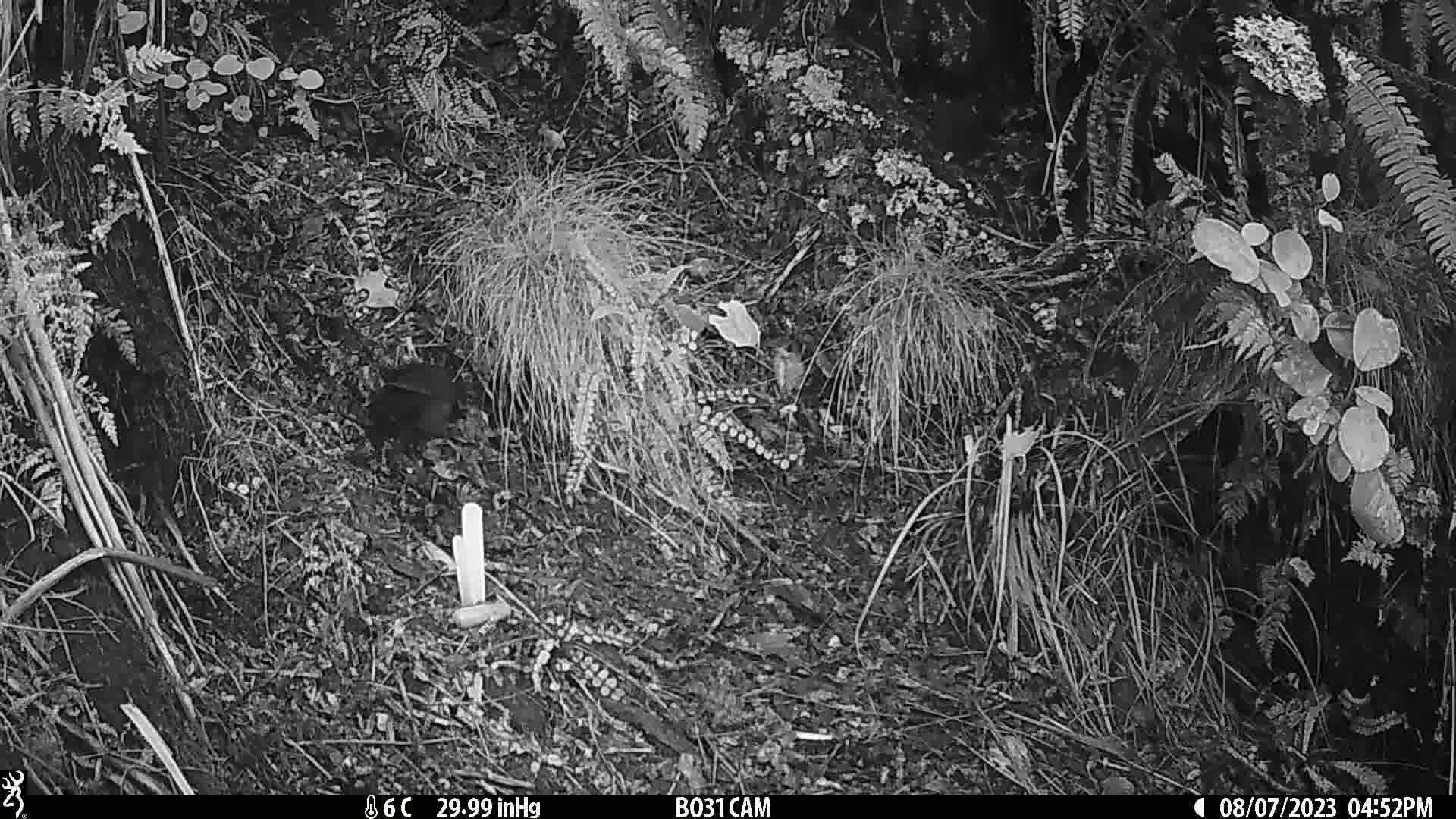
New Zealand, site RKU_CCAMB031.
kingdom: Animalia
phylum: Chordata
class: Aves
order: Passeriformes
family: Turdidae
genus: Turdus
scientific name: Turdus merula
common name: eurasian blackbird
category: blackbird